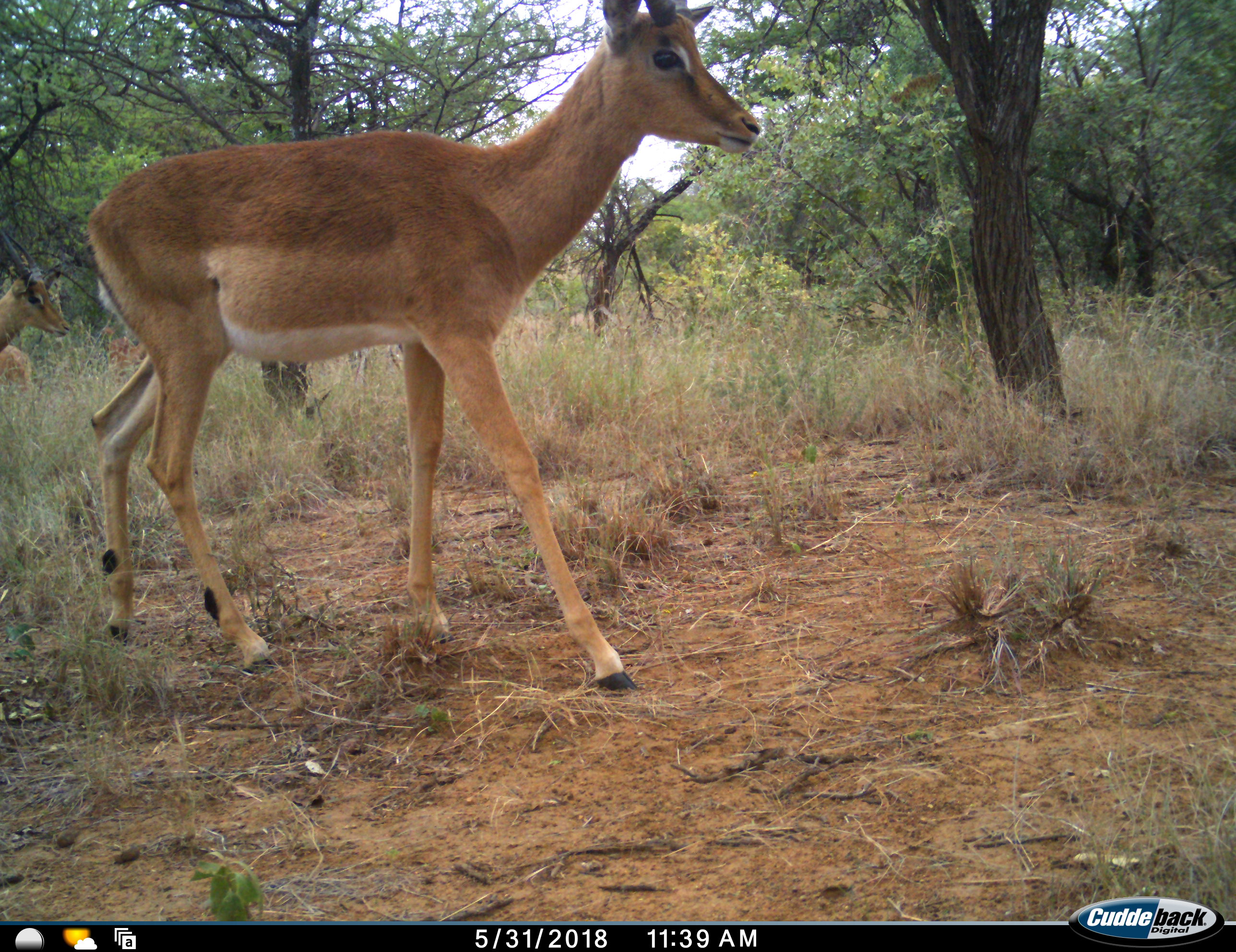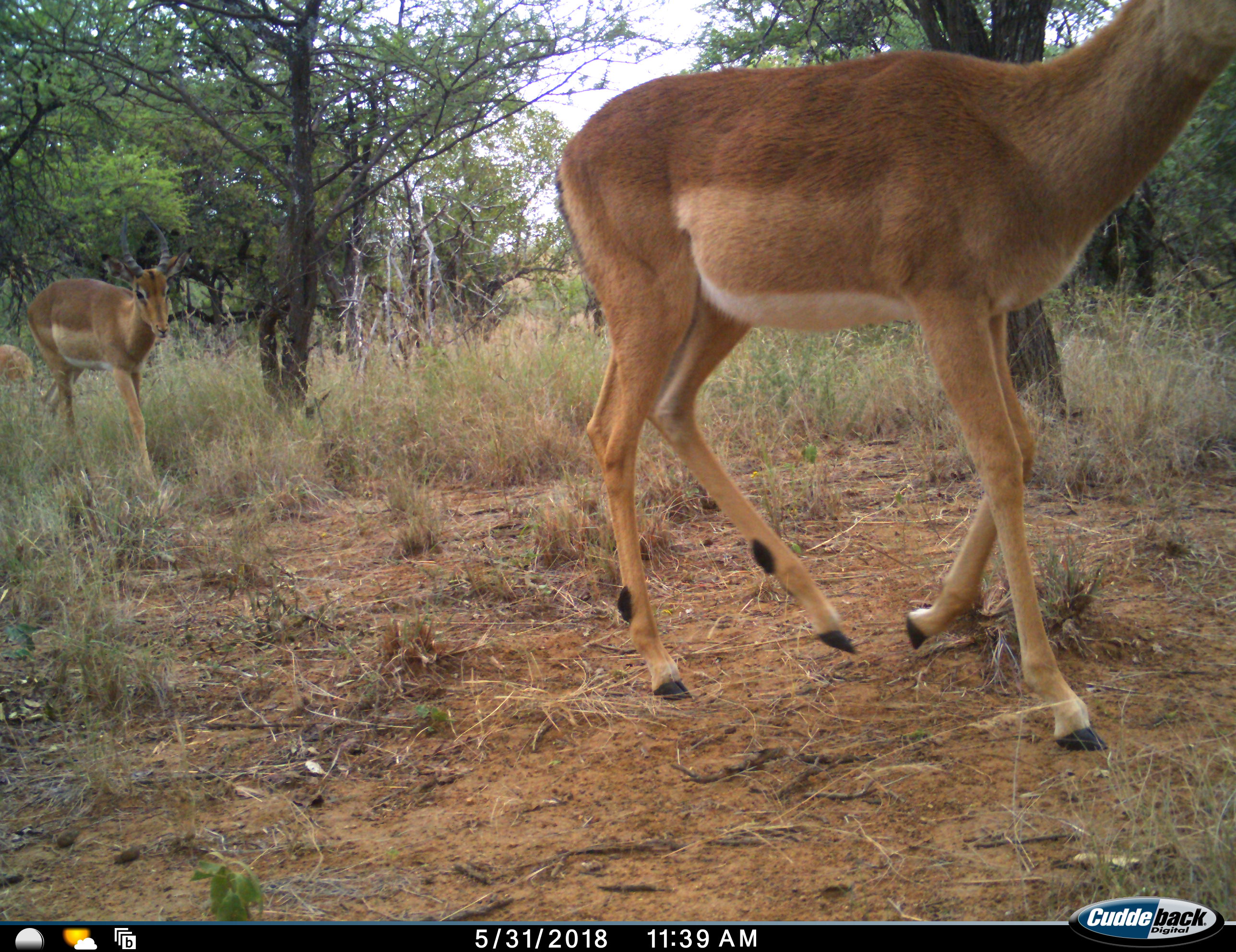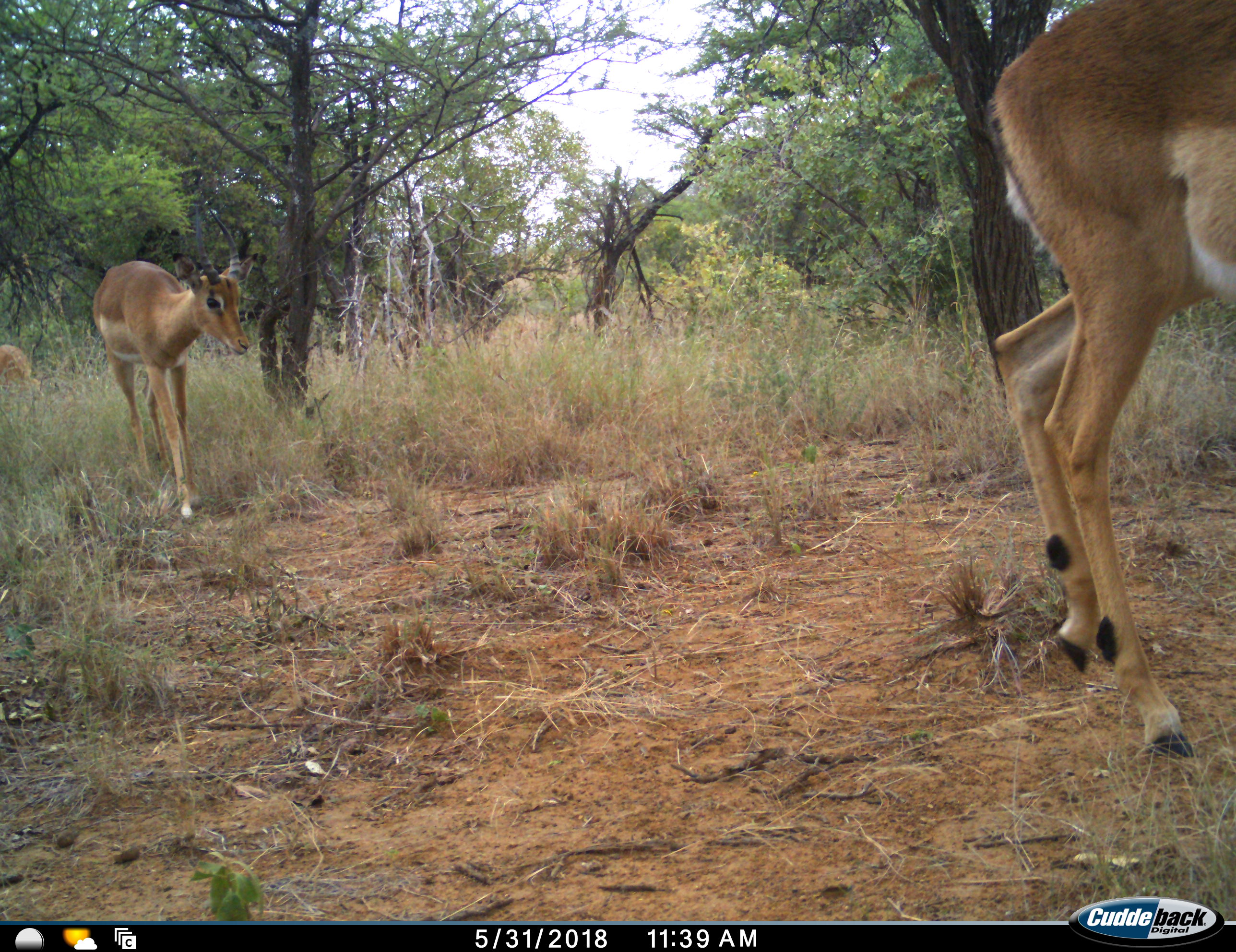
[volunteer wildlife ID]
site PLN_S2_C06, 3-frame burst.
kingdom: Animalia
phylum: Chordata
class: Mammalia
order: Artiodactyla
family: Bovidae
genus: Aepyceros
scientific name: Aepyceros melampus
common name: impala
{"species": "impala (Aepyceros melampus)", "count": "2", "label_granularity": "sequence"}